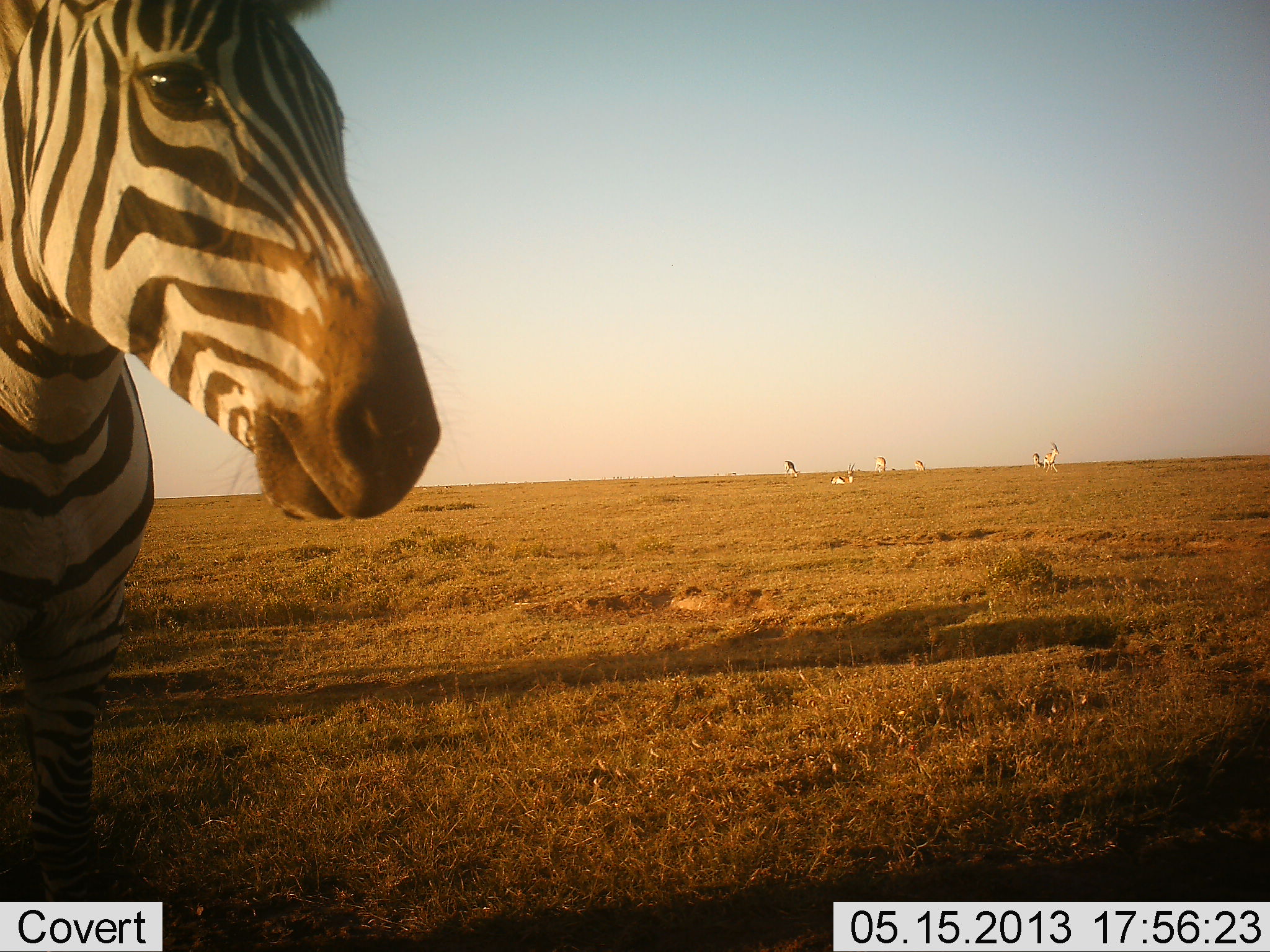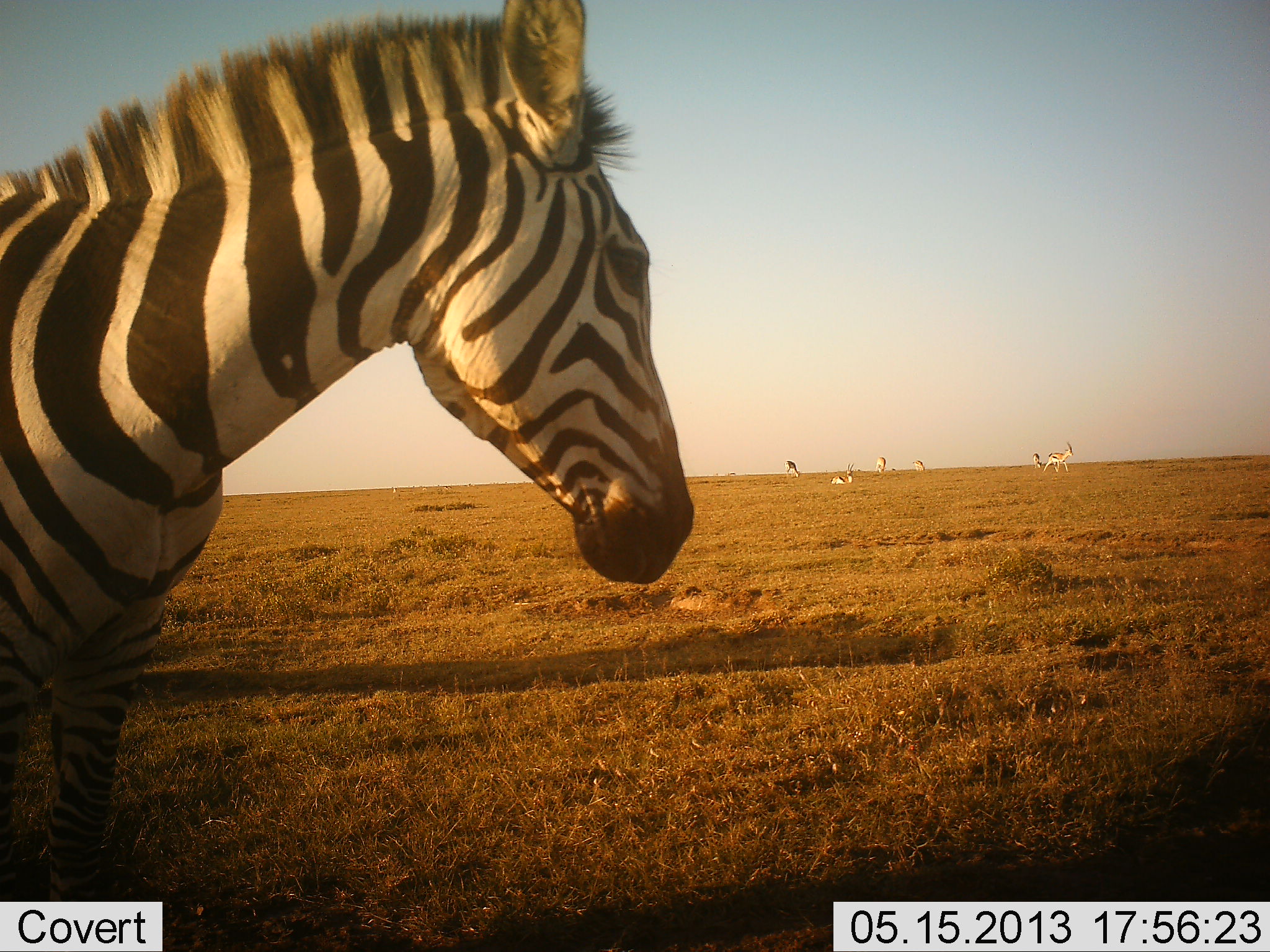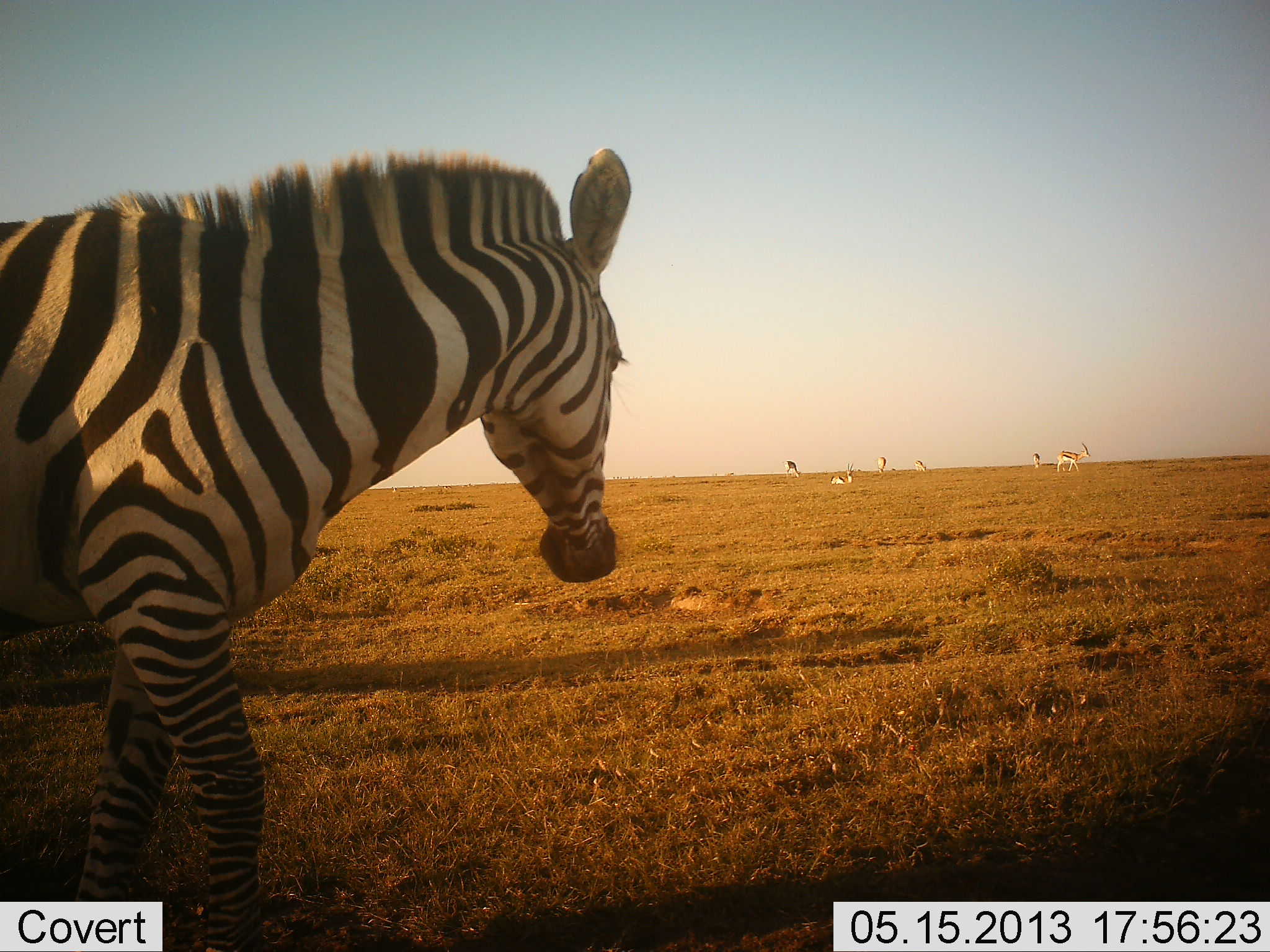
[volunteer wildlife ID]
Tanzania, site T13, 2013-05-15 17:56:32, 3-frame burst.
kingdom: Animalia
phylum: Chordata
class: Mammalia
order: Artiodactyla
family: Bovidae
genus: Eudorcas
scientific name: Eudorcas thomsonii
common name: thomson's gazelle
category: gazellethomsons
Gazellethomsons (thomson's gazelle) (Eudorcas thomsonii), count 6. Behavior (volunteer vote fractions): standing 78%, resting 89%, moving 56%, interacting 0%. Young present (vote fraction): 0%. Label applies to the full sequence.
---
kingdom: Animalia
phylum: Chordata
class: Mammalia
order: Perissodactyla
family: Equidae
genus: Equus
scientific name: Equus quagga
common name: plains zebra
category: zebra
Zebra (plains zebra) (Equus quagga), count 1. Behavior (volunteer vote fractions): standing 70%, resting 0%, moving 35%, interacting 0%. Young present (vote fraction): 0%. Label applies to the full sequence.